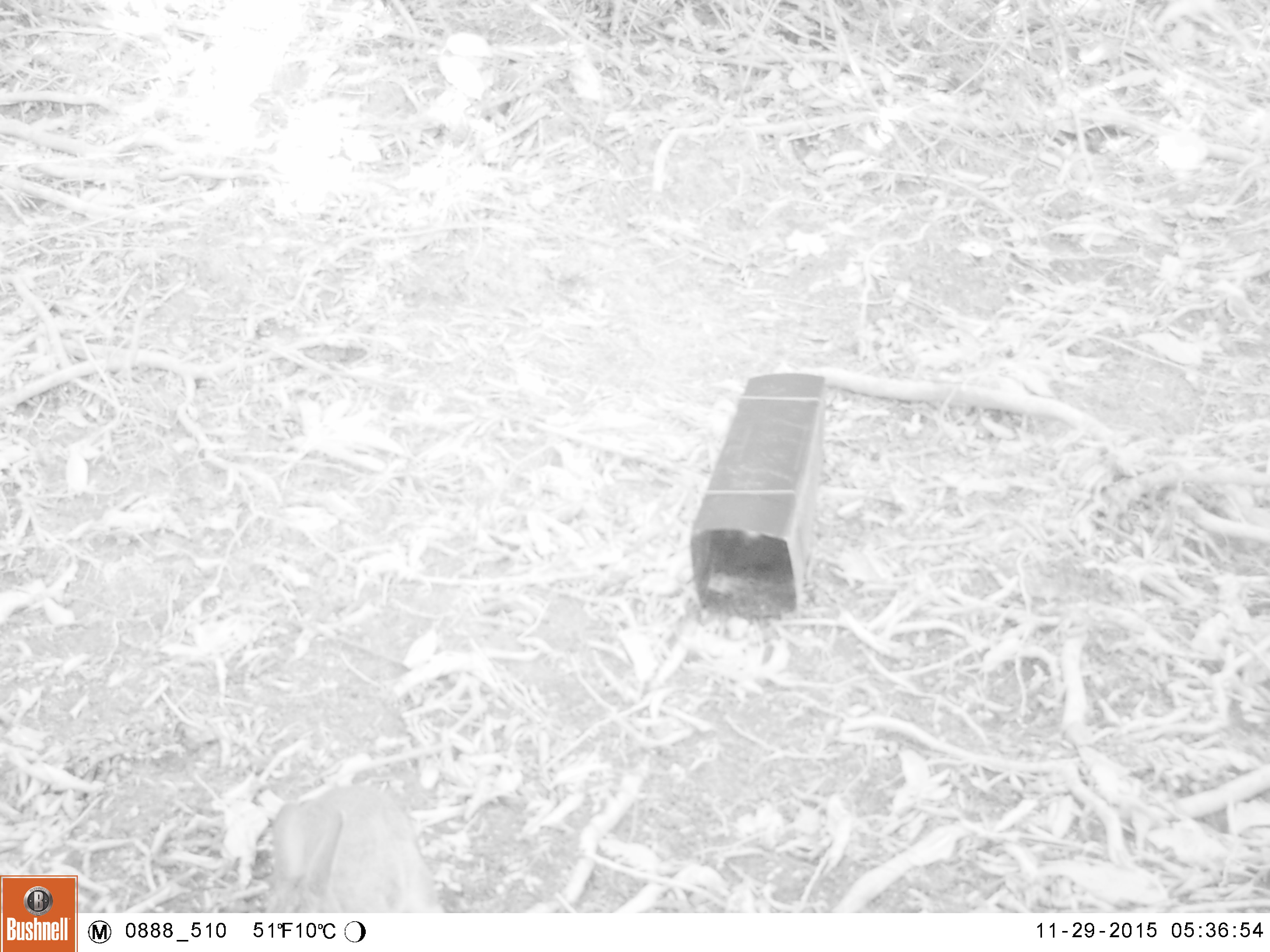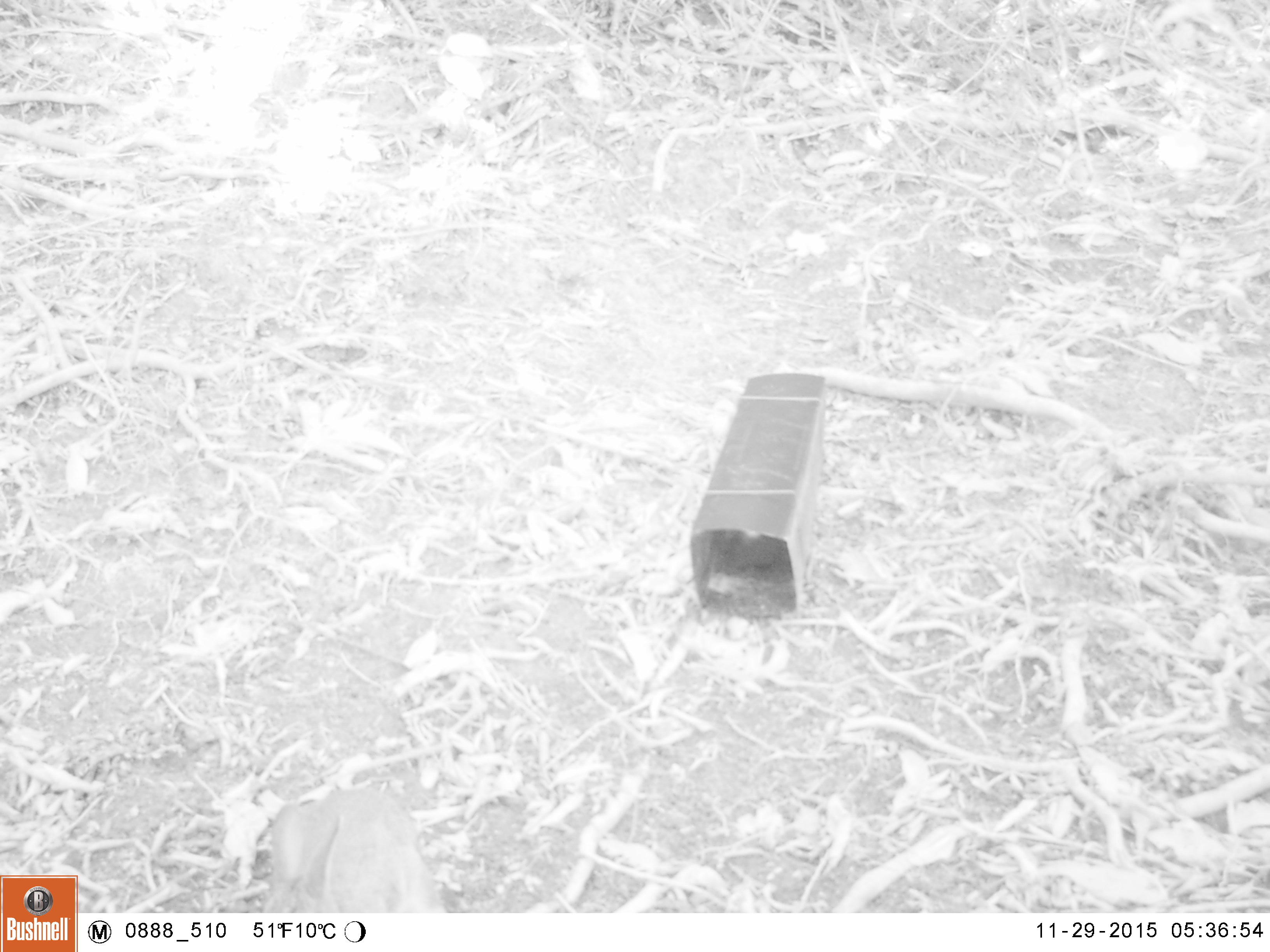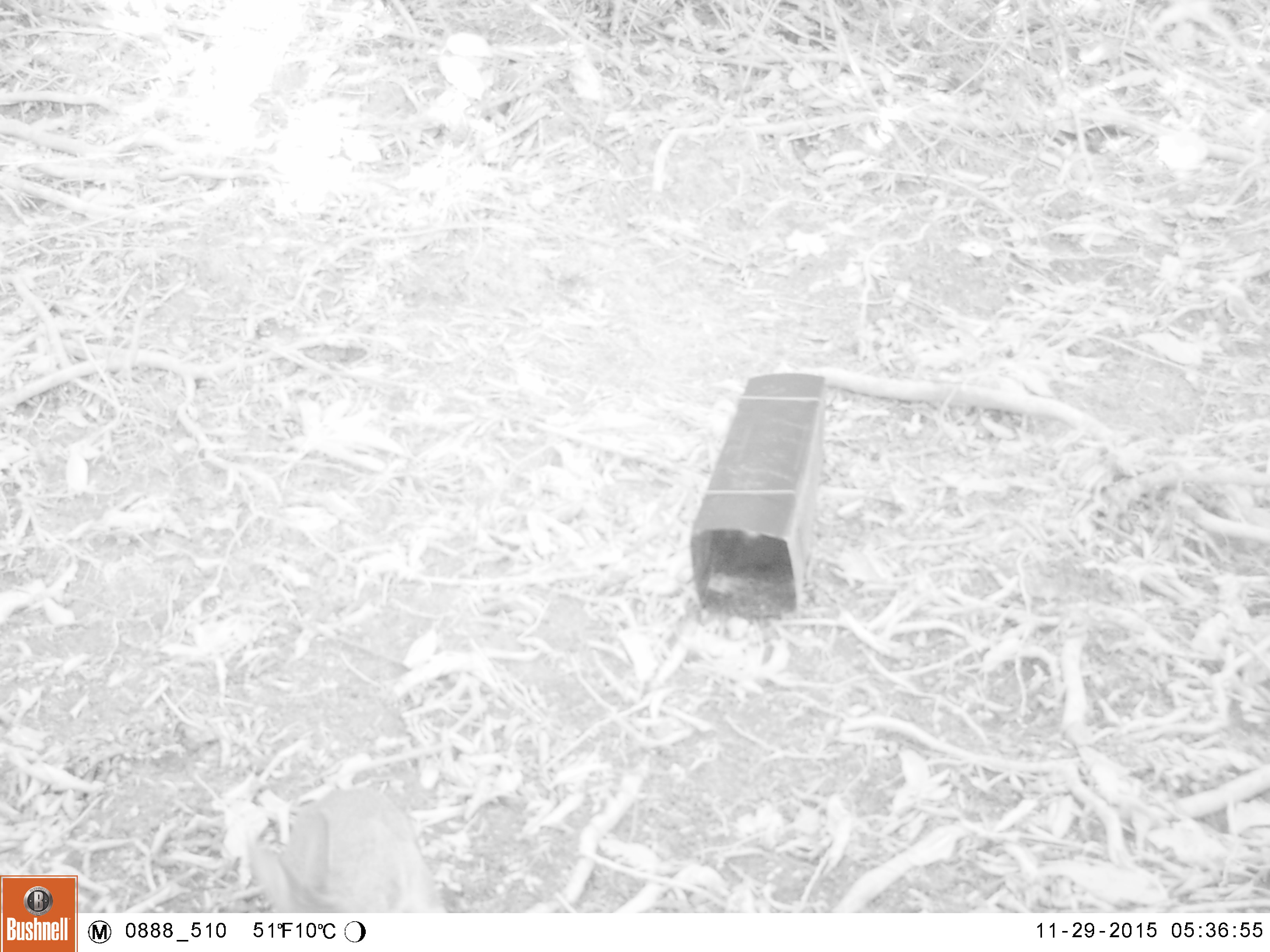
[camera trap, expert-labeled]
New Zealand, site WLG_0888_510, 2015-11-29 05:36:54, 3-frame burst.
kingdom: Animalia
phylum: Chordata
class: Mammalia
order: Lagomorpha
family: Leporidae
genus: Oryctolagus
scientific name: Oryctolagus cuniculus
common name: european rabbit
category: rabbit